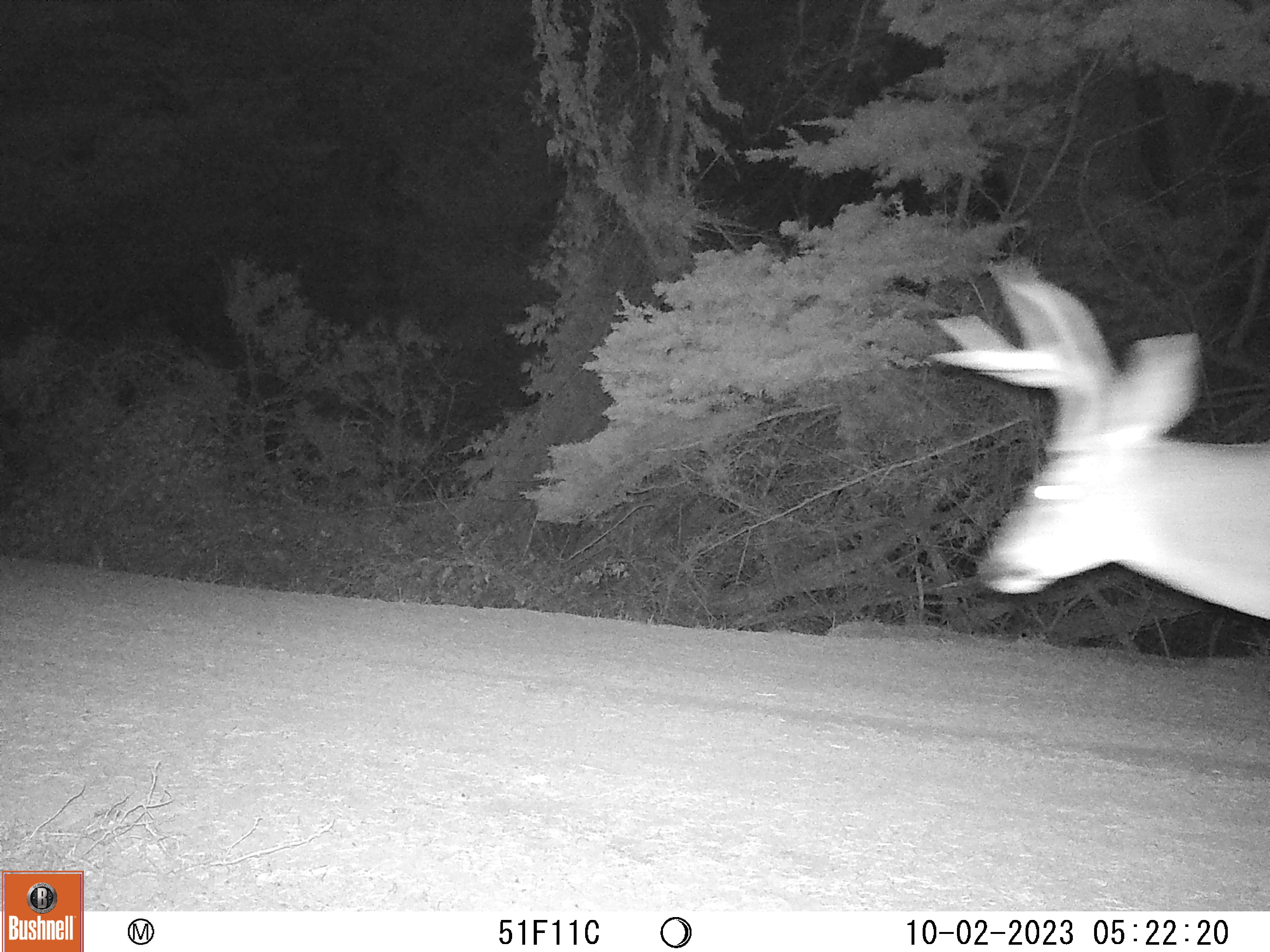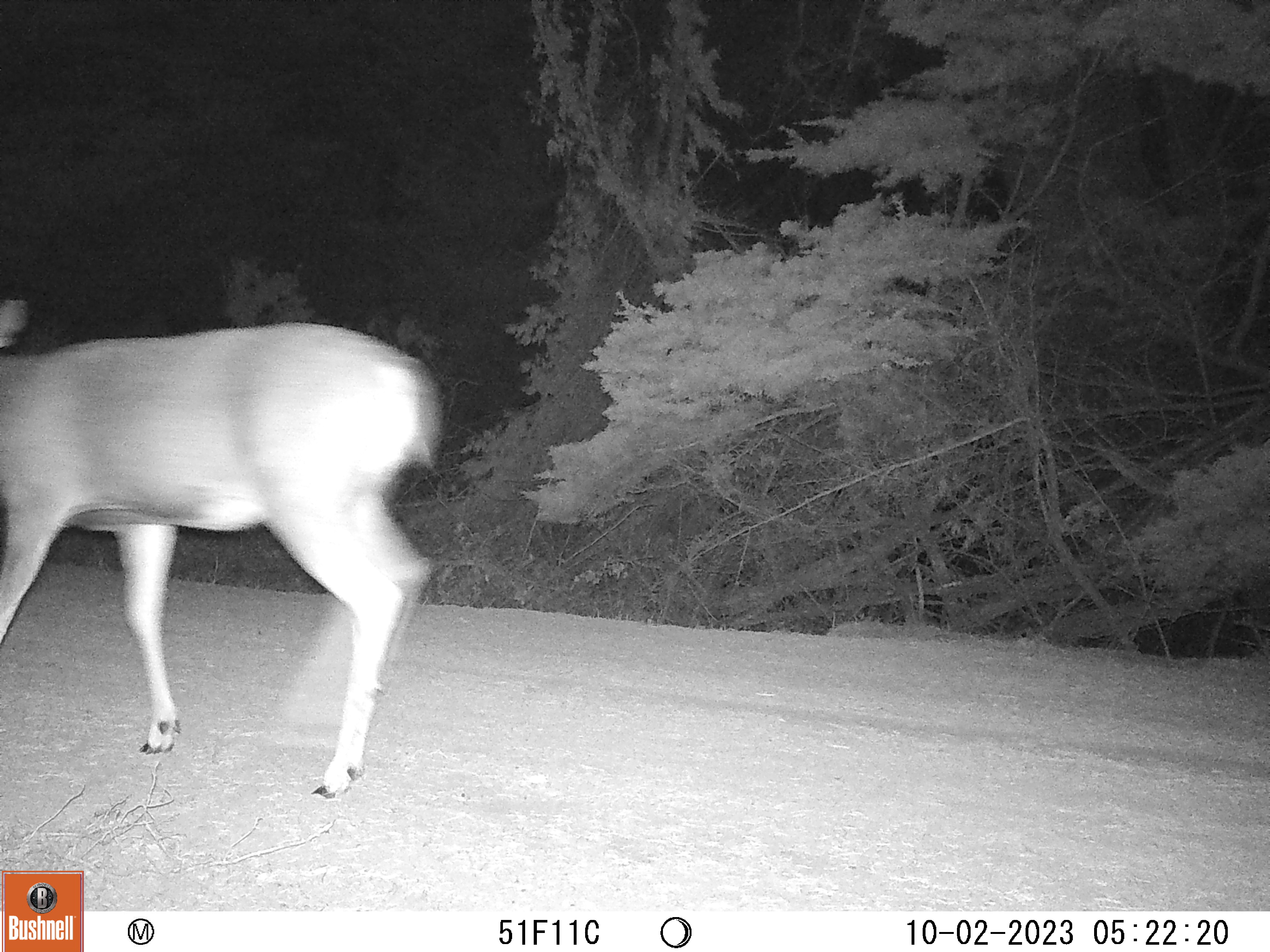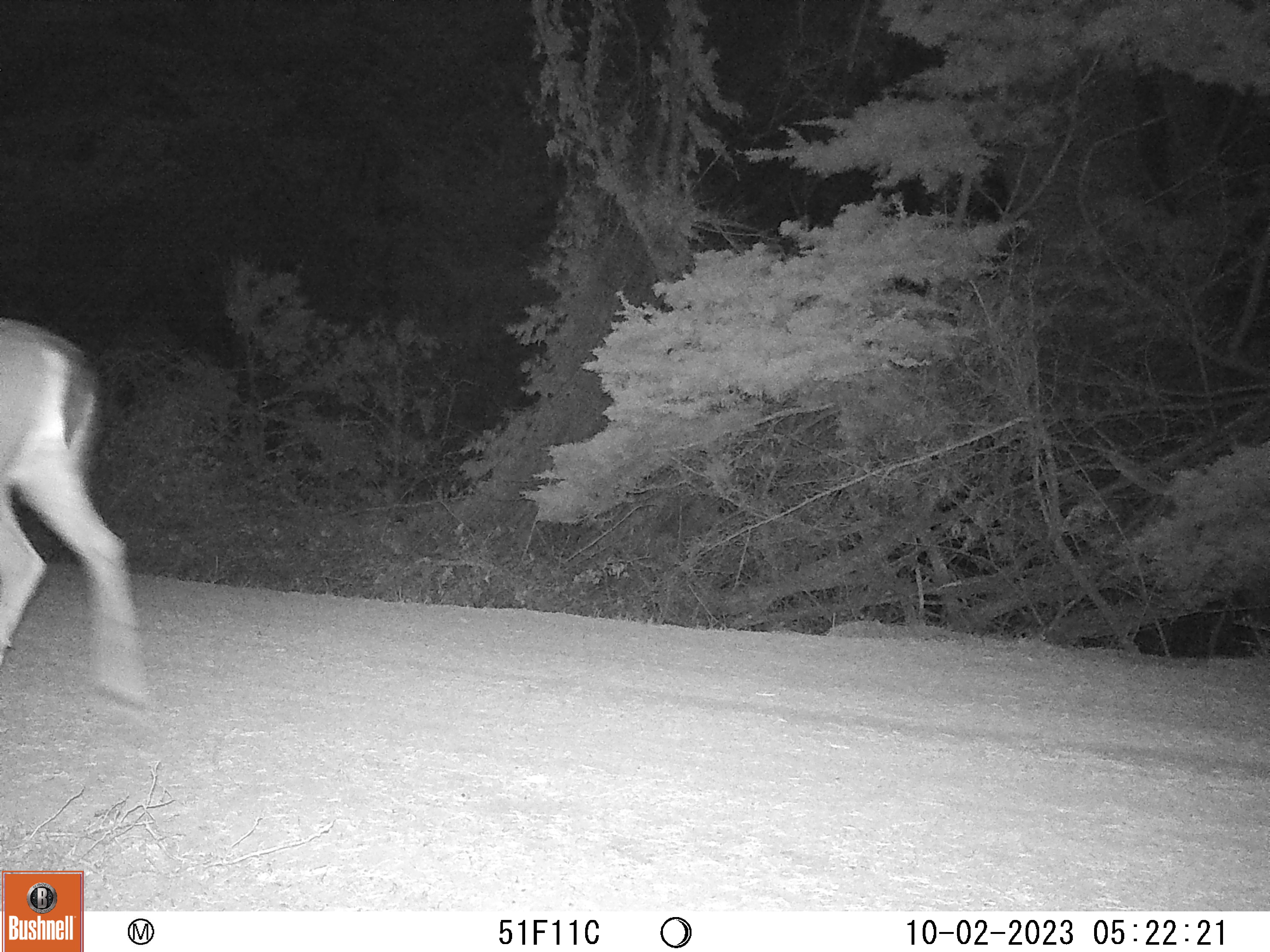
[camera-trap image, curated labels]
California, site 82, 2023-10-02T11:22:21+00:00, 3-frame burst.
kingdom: Animalia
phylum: Chordata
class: Mammalia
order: Artiodactyla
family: Cervidae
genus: Odocoileus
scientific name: Odocoileus hemionus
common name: mule deer